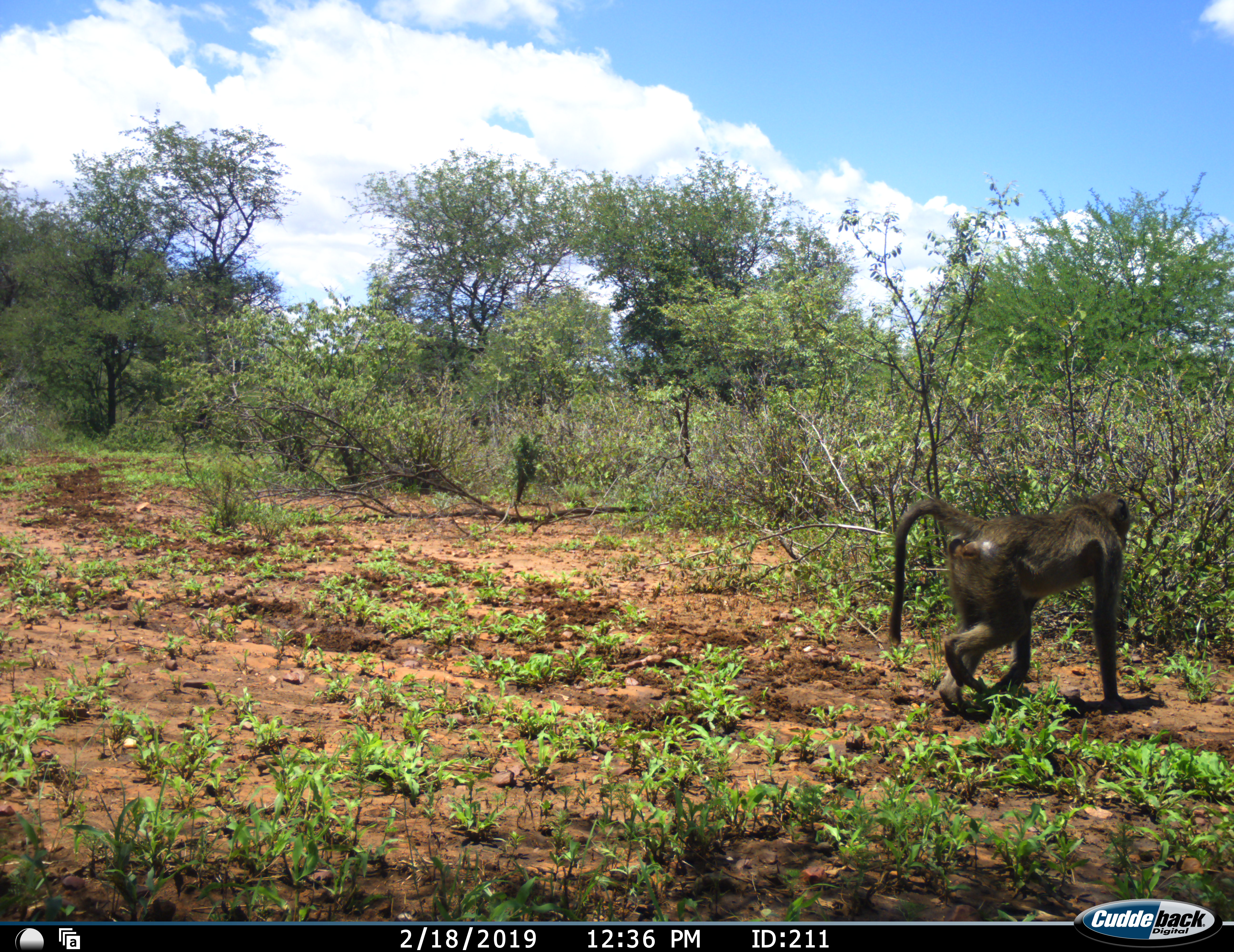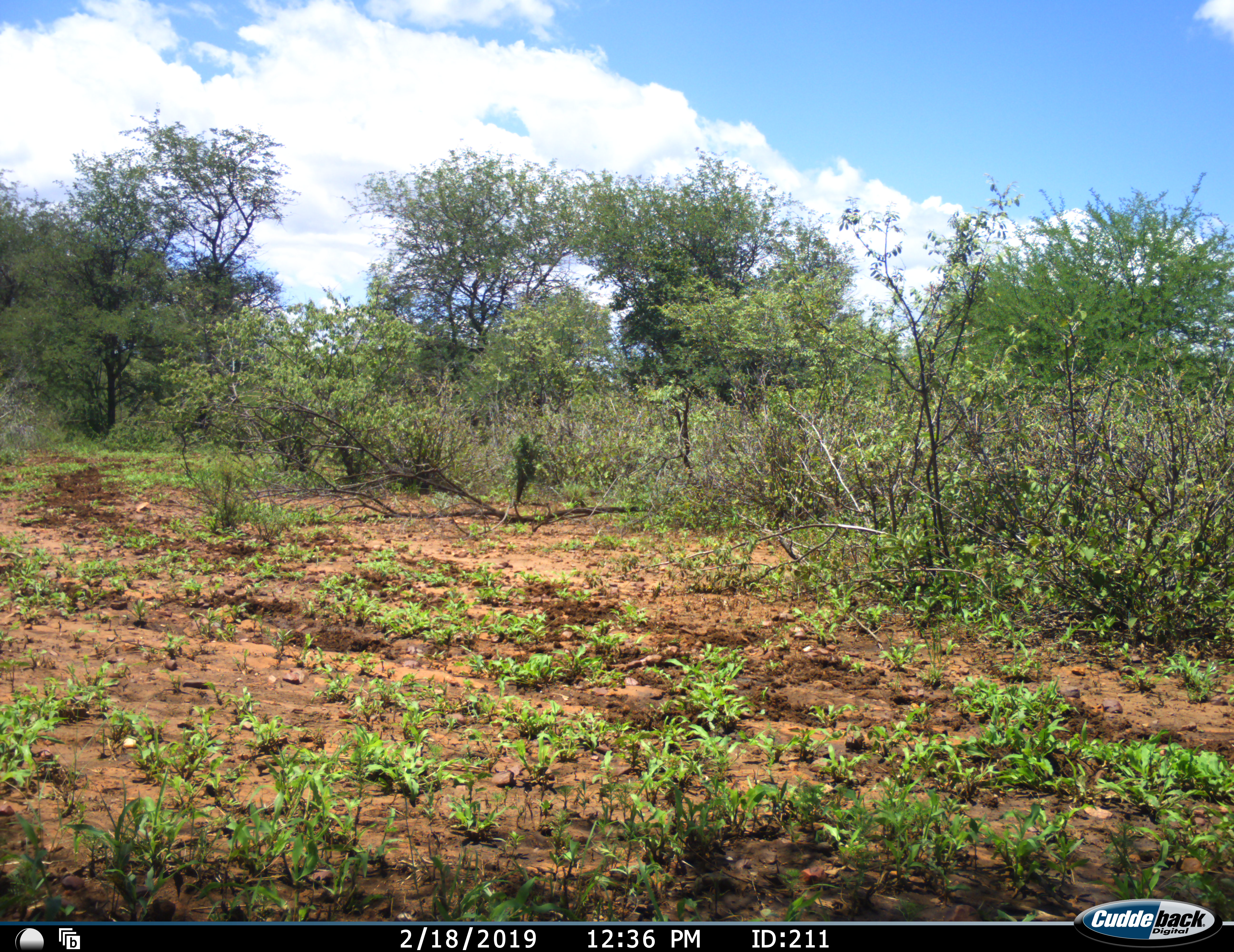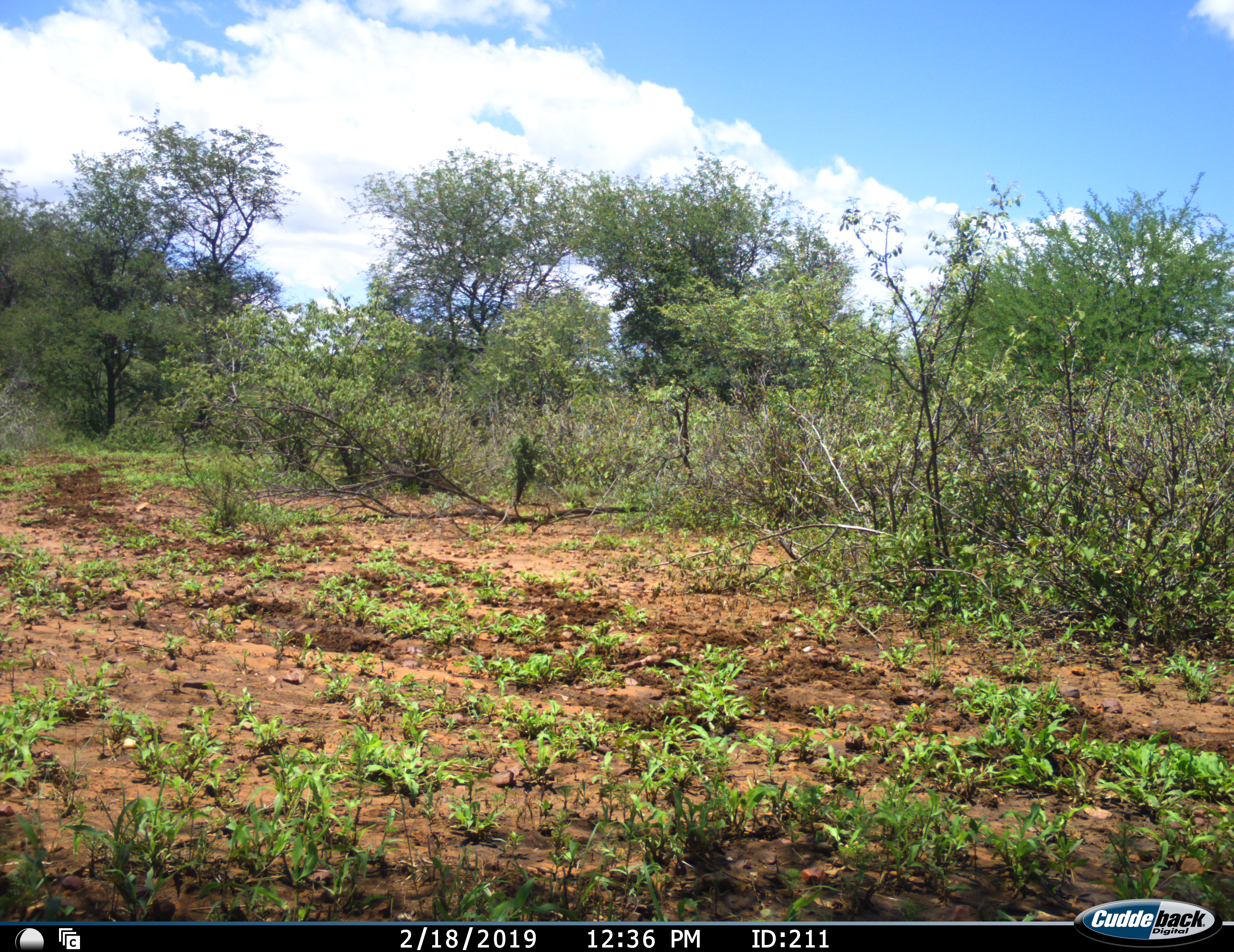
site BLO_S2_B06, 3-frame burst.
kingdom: Animalia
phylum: Chordata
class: Mammalia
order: Primates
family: Cercopithecidae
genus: Papio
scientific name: Papio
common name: baboon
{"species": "baboon (Papio)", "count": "1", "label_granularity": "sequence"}